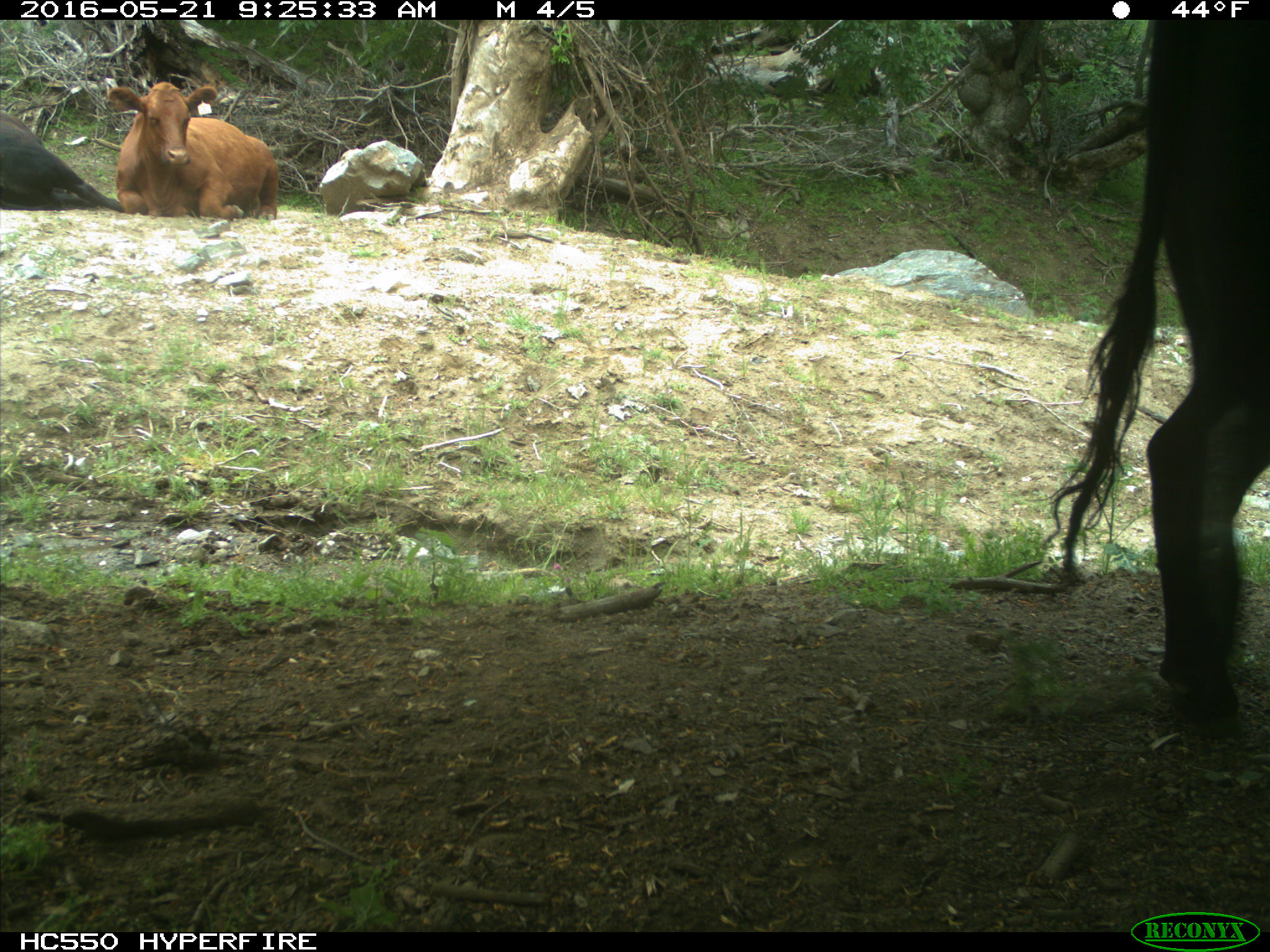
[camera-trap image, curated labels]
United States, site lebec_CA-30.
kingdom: Animalia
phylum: Chordata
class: Mammalia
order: Artiodactyla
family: Bovidae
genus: Bos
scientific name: Bos taurus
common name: domestic cow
Bos taurus (domestic cow).